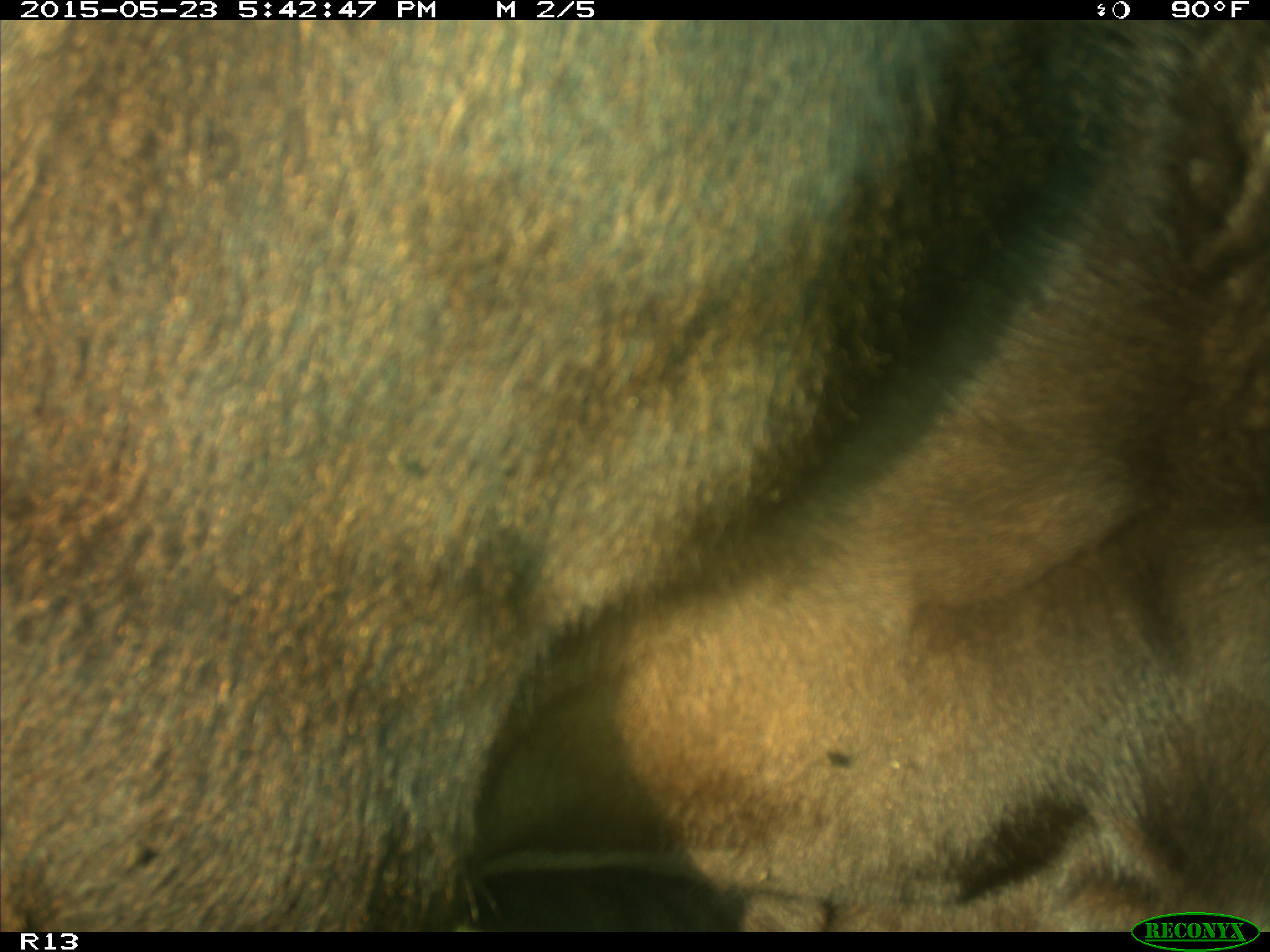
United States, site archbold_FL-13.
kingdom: Animalia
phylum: Chordata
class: Mammalia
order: Artiodactyla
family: Bovidae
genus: Bos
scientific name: Bos taurus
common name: domestic cow